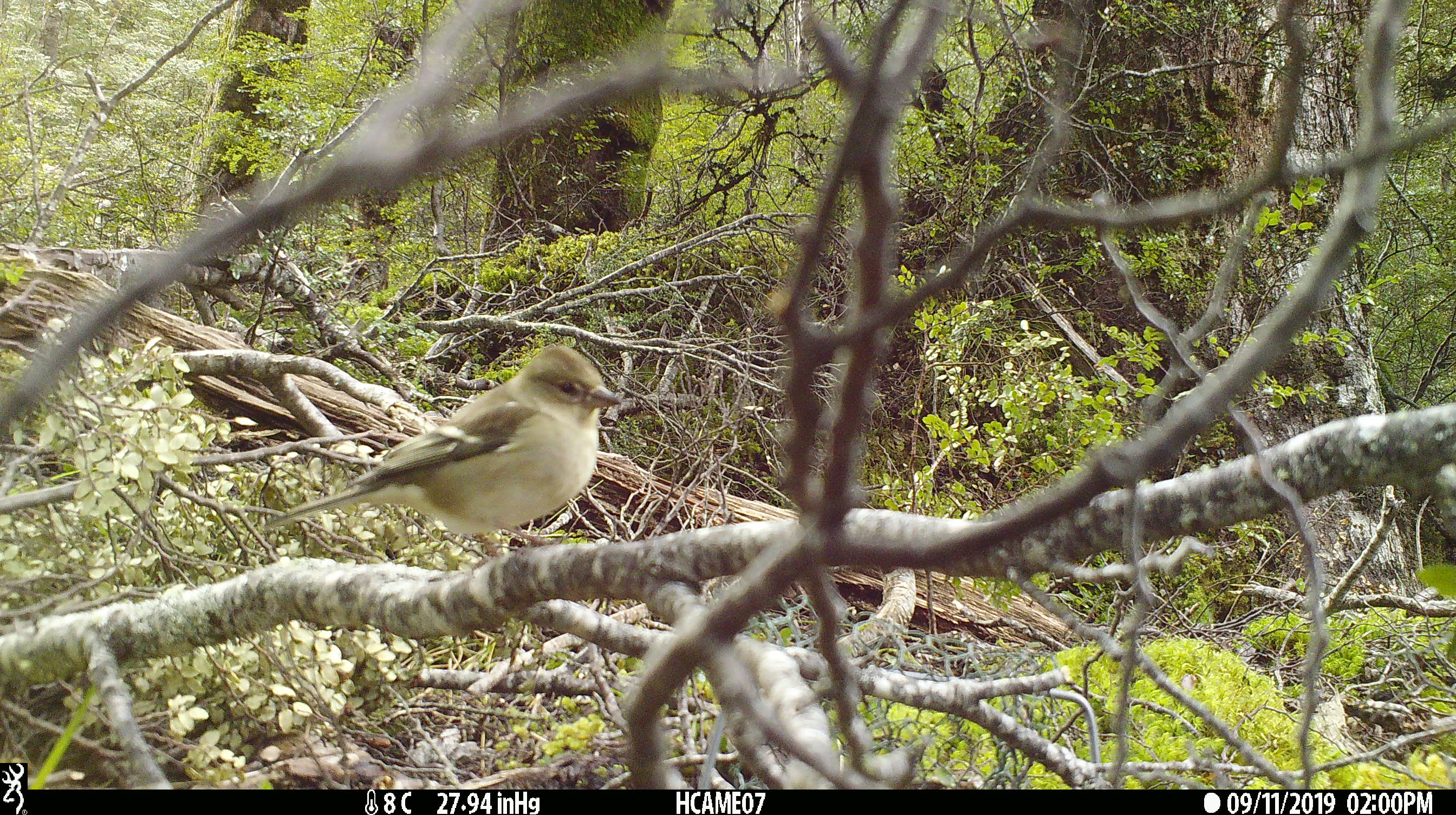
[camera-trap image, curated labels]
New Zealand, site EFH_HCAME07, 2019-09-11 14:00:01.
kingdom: Animalia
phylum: Chordata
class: Aves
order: Passeriformes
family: Fringillidae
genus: Fringilla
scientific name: Fringilla coelebs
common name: common chaffinch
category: chaffinch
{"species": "chaffinch (common chaffinch) (Fringilla coelebs)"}